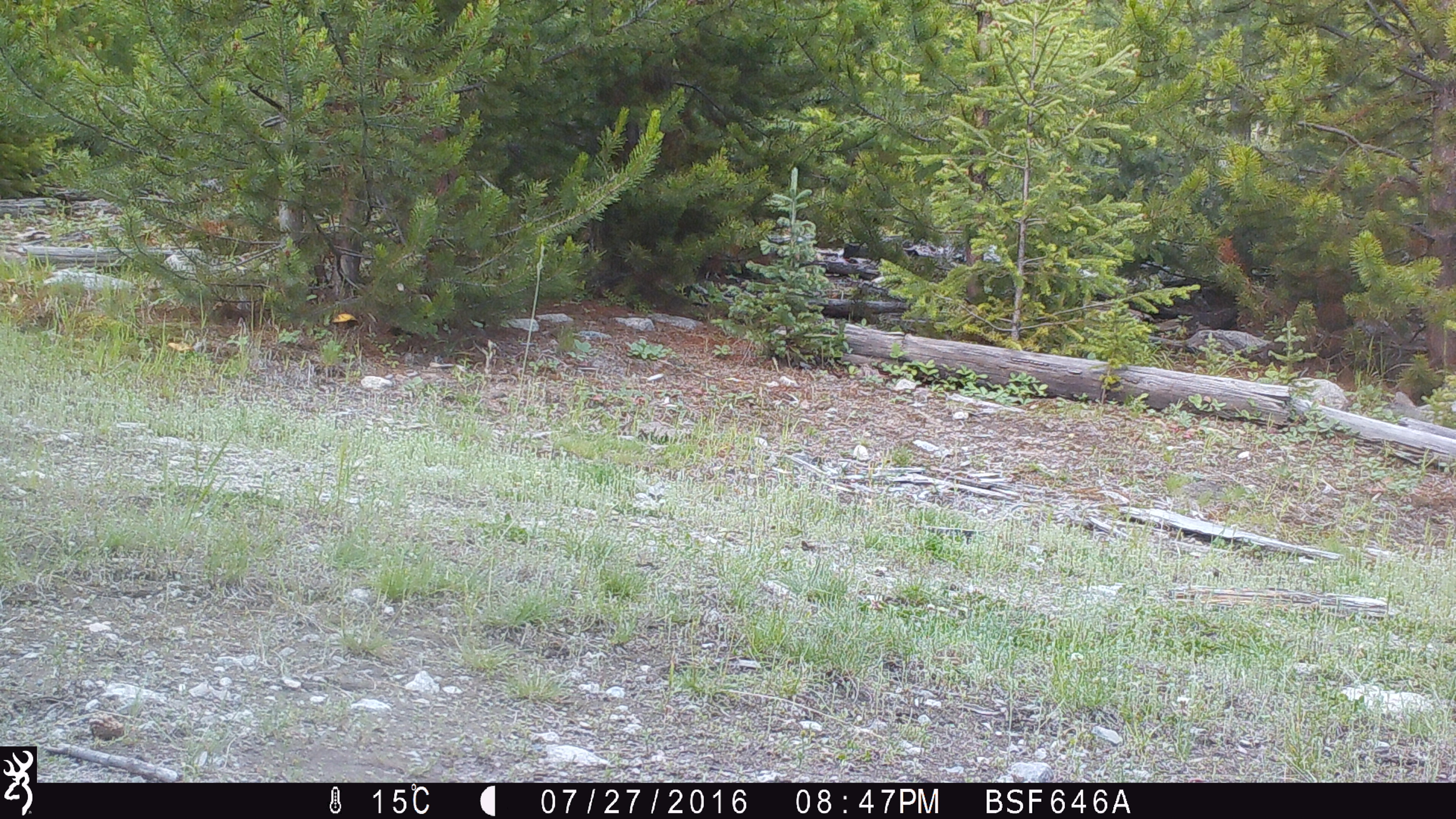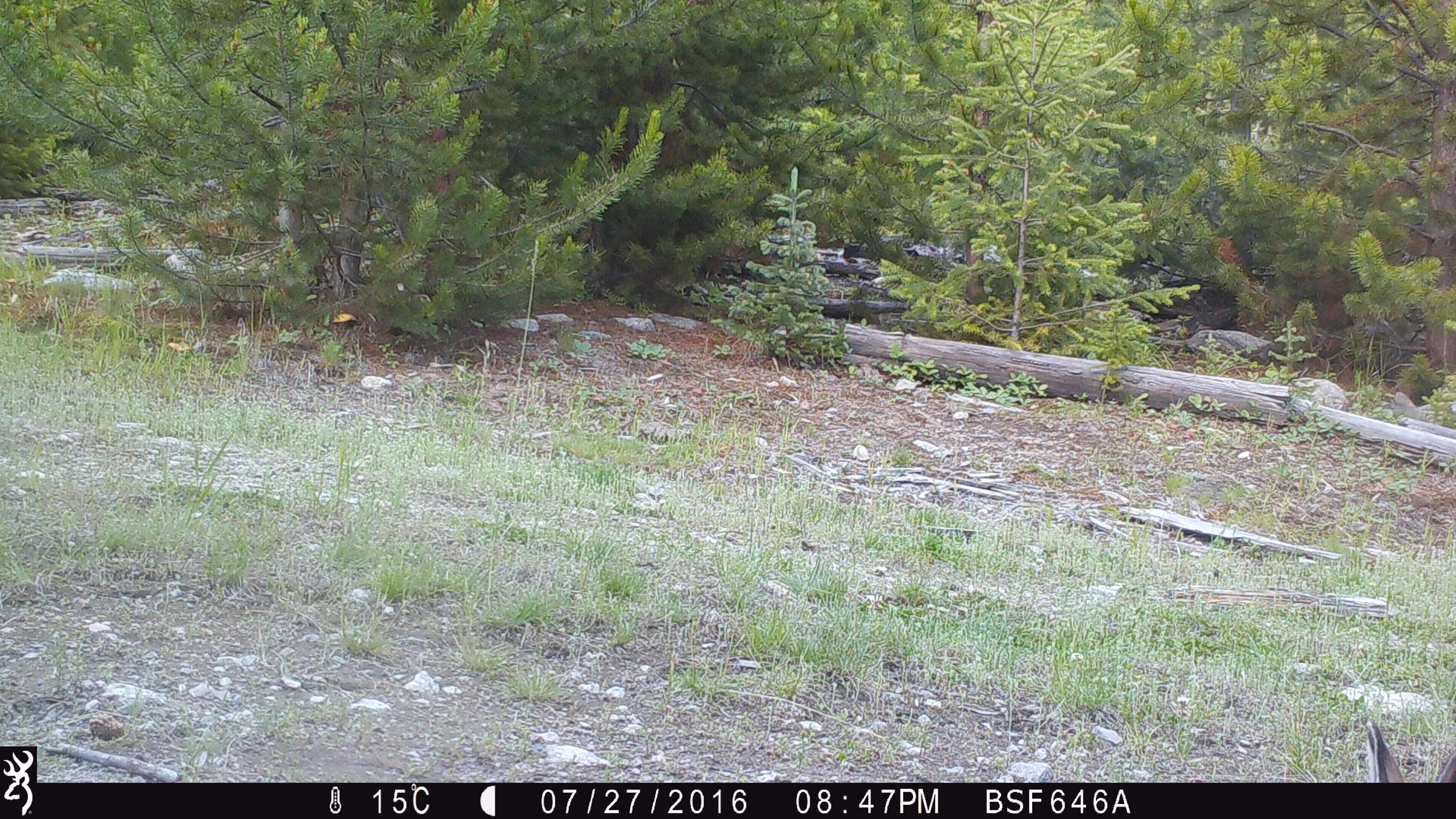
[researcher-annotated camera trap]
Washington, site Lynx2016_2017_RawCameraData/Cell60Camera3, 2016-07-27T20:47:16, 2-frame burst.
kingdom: Animalia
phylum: Chordata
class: Mammalia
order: Lagomorpha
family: Leporidae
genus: Lepus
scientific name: Lepus americanus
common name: snowshoe hare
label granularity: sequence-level